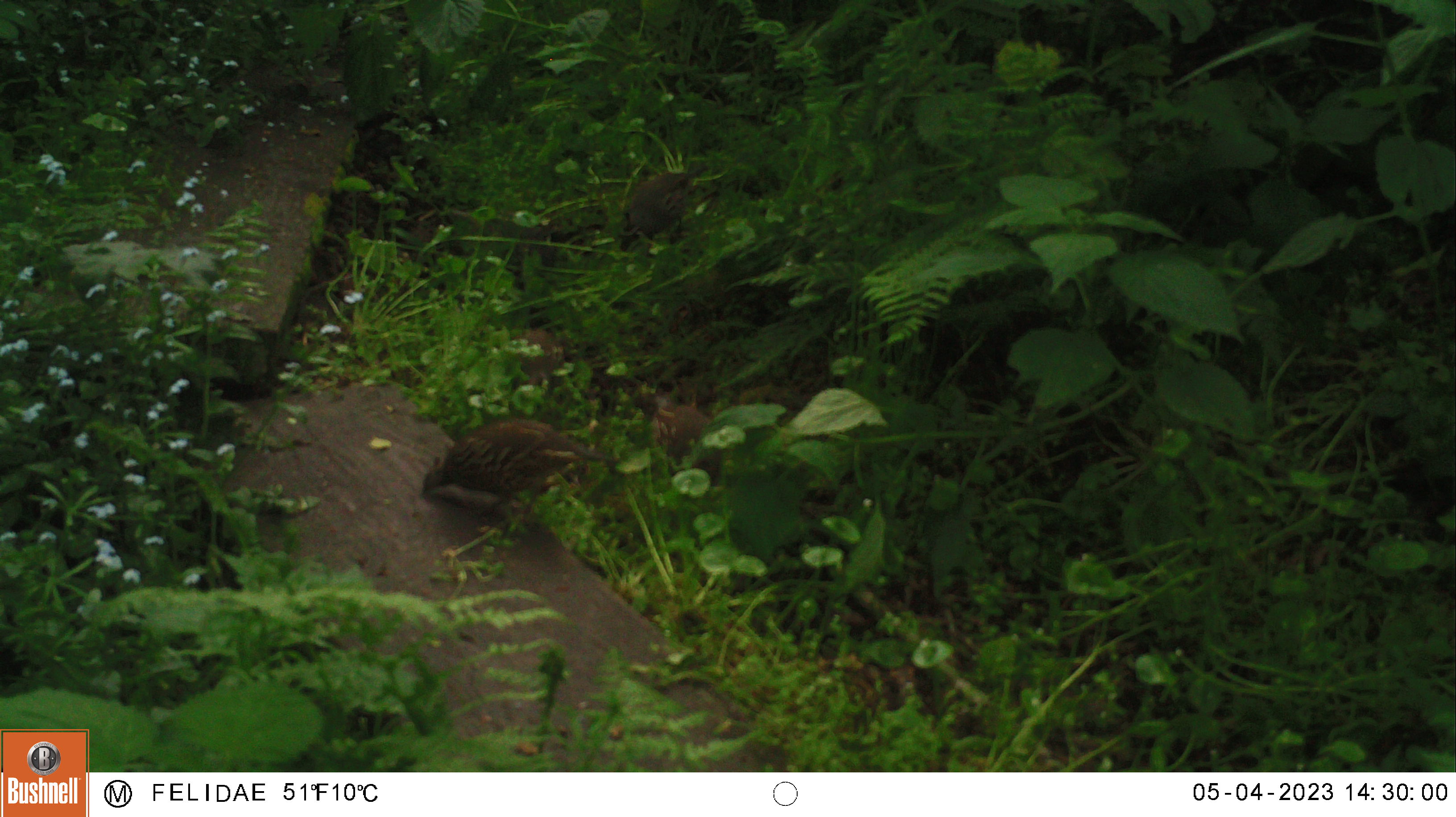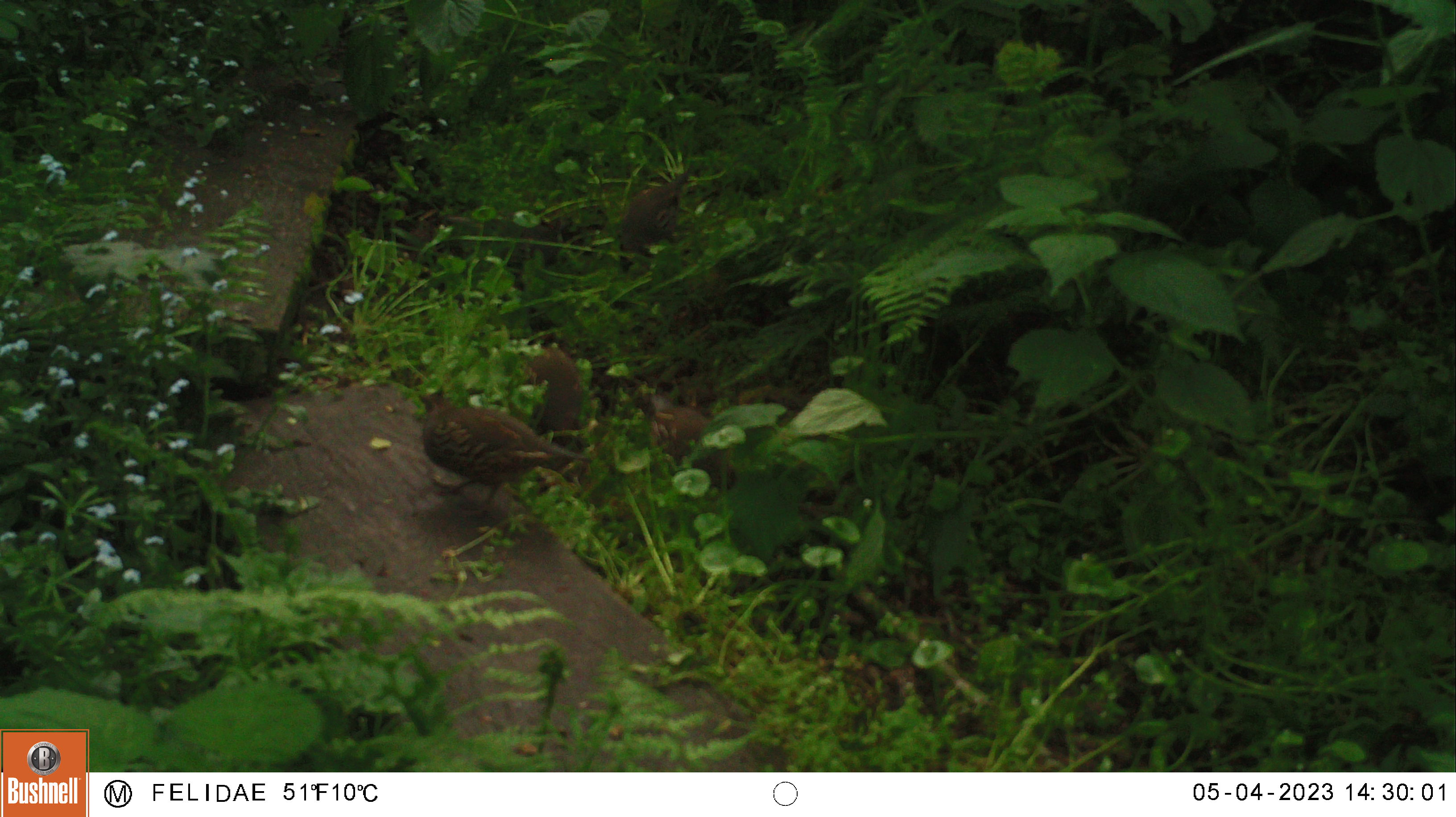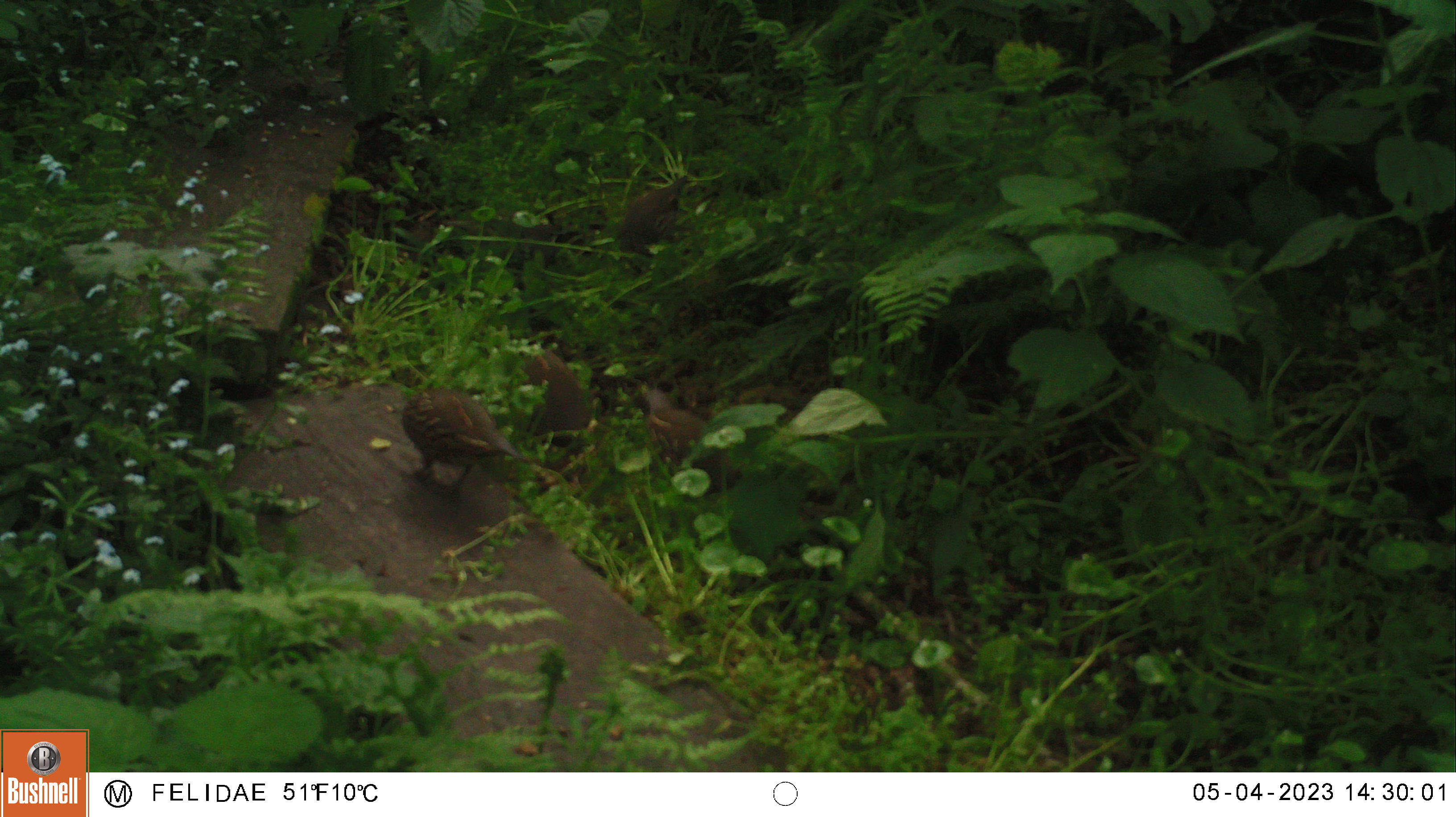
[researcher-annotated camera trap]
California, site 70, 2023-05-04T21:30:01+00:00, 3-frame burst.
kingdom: Animalia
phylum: Chordata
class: Aves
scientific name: Aves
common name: bird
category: unknown bird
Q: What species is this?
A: Unknown bird (bird) (Aves).